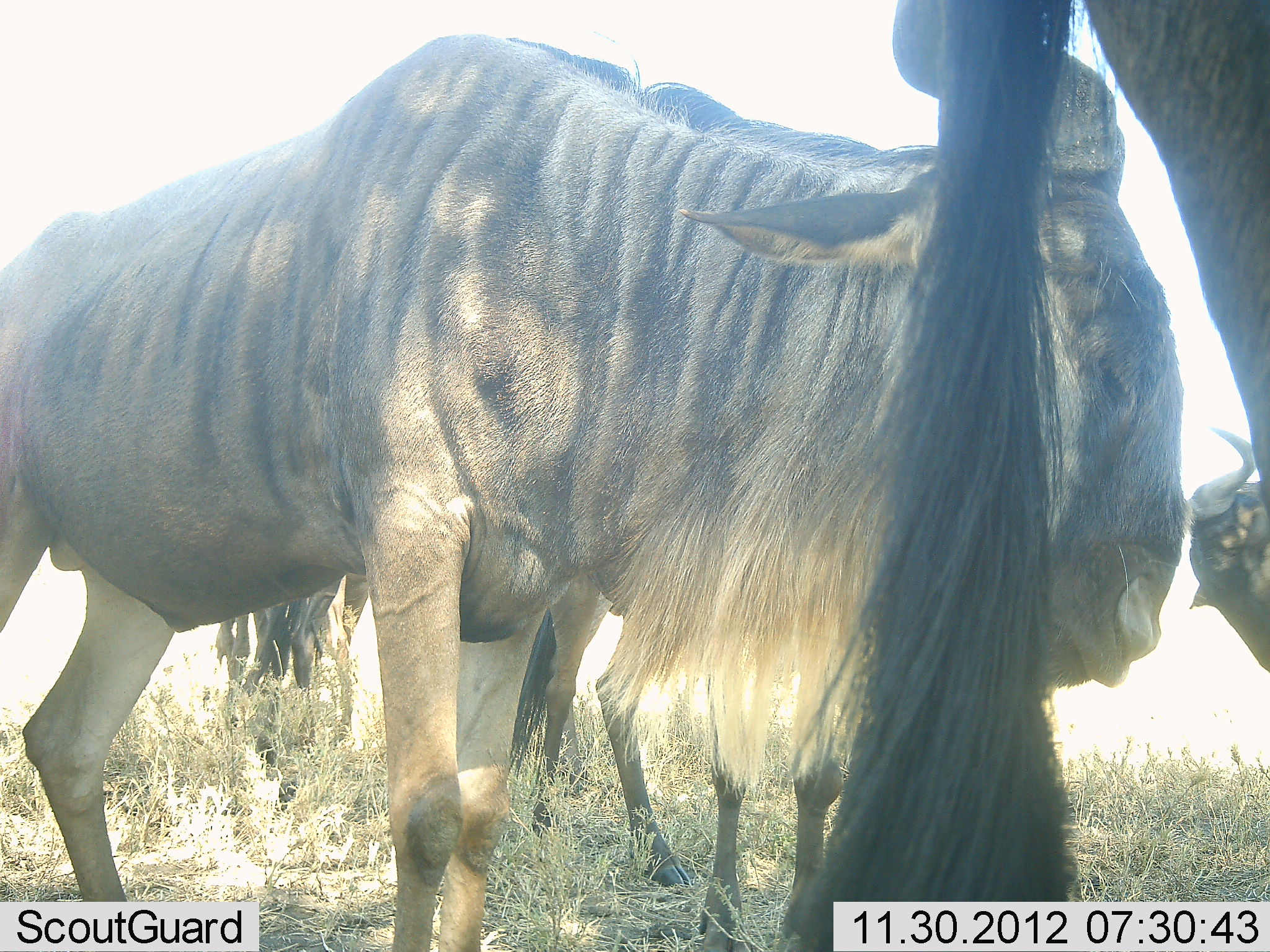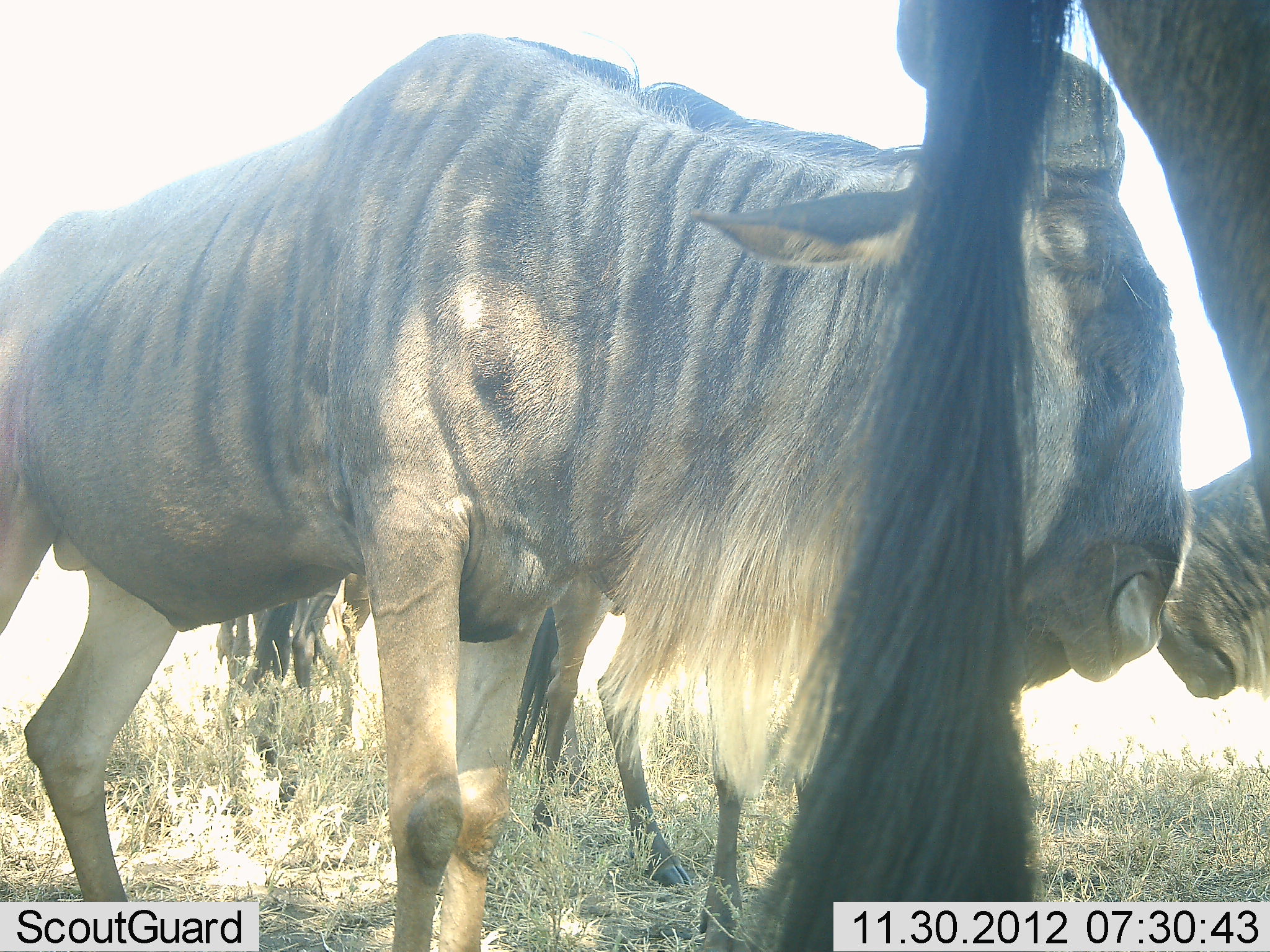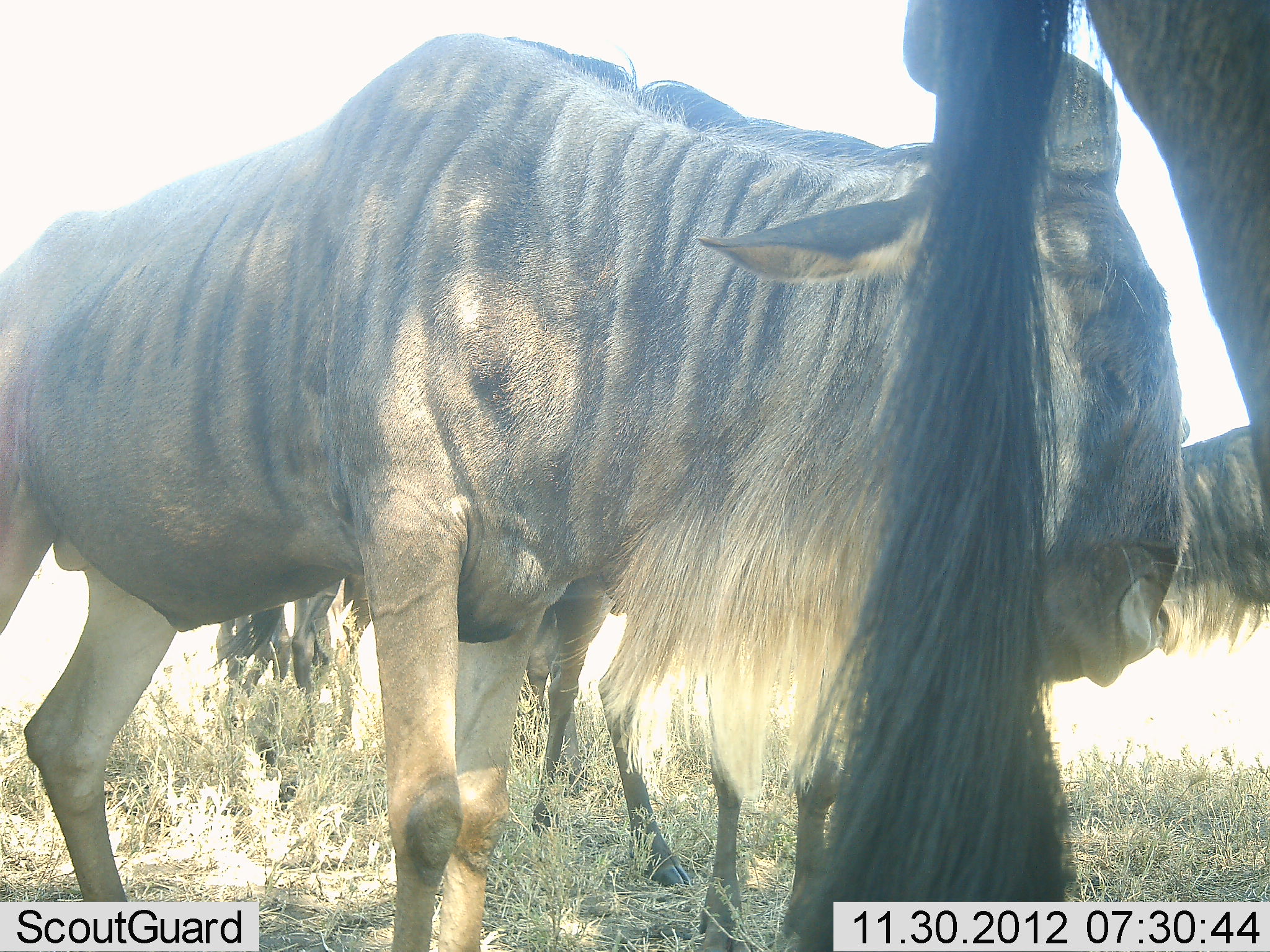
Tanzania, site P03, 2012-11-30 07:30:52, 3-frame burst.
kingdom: Animalia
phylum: Chordata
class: Mammalia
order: Artiodactyla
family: Bovidae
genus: Connochaetes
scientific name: Connochaetes taurinus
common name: blue wildebeest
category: wildebeest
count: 5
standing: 80%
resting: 0%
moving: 10%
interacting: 10%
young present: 0%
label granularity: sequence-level